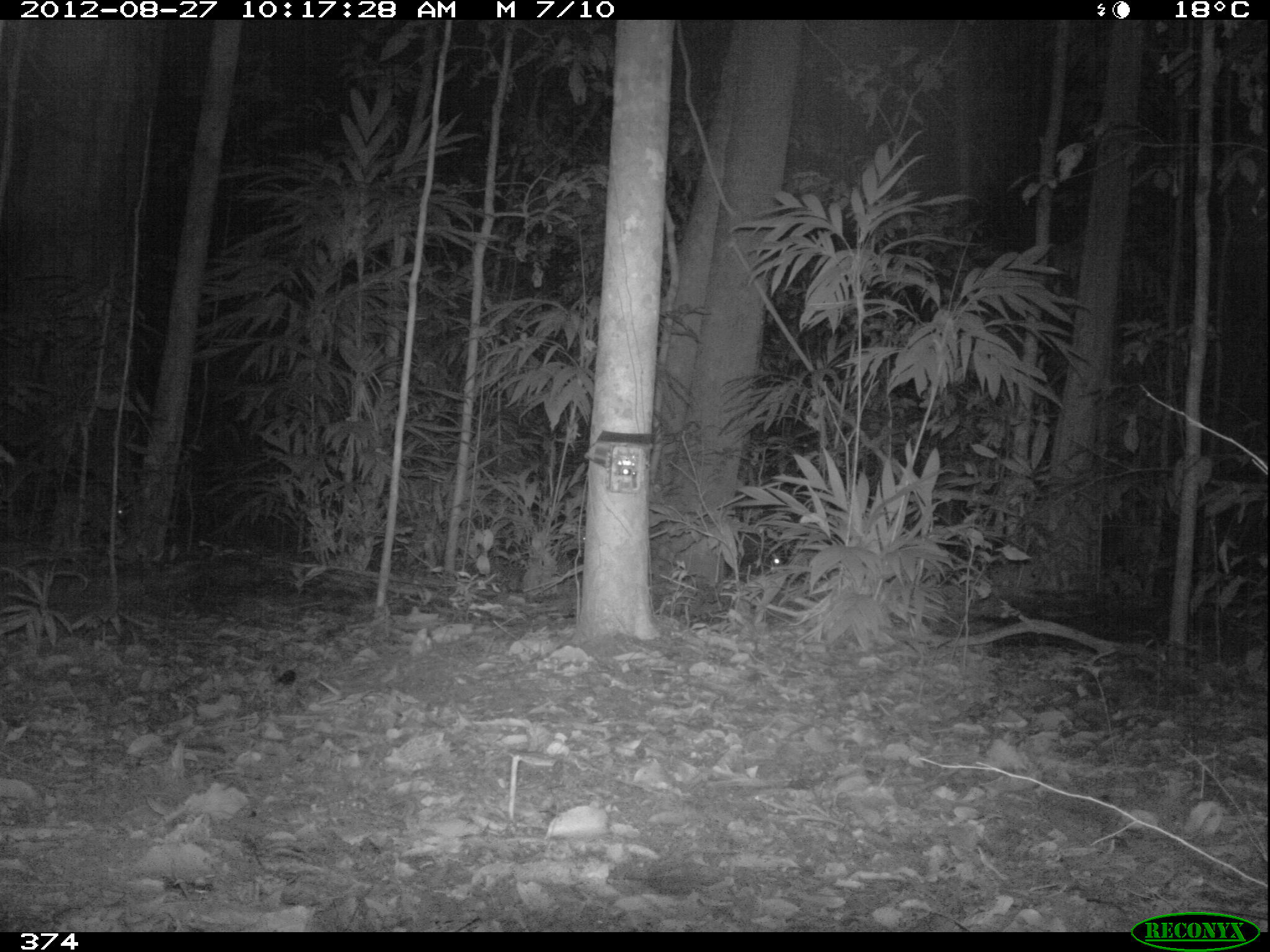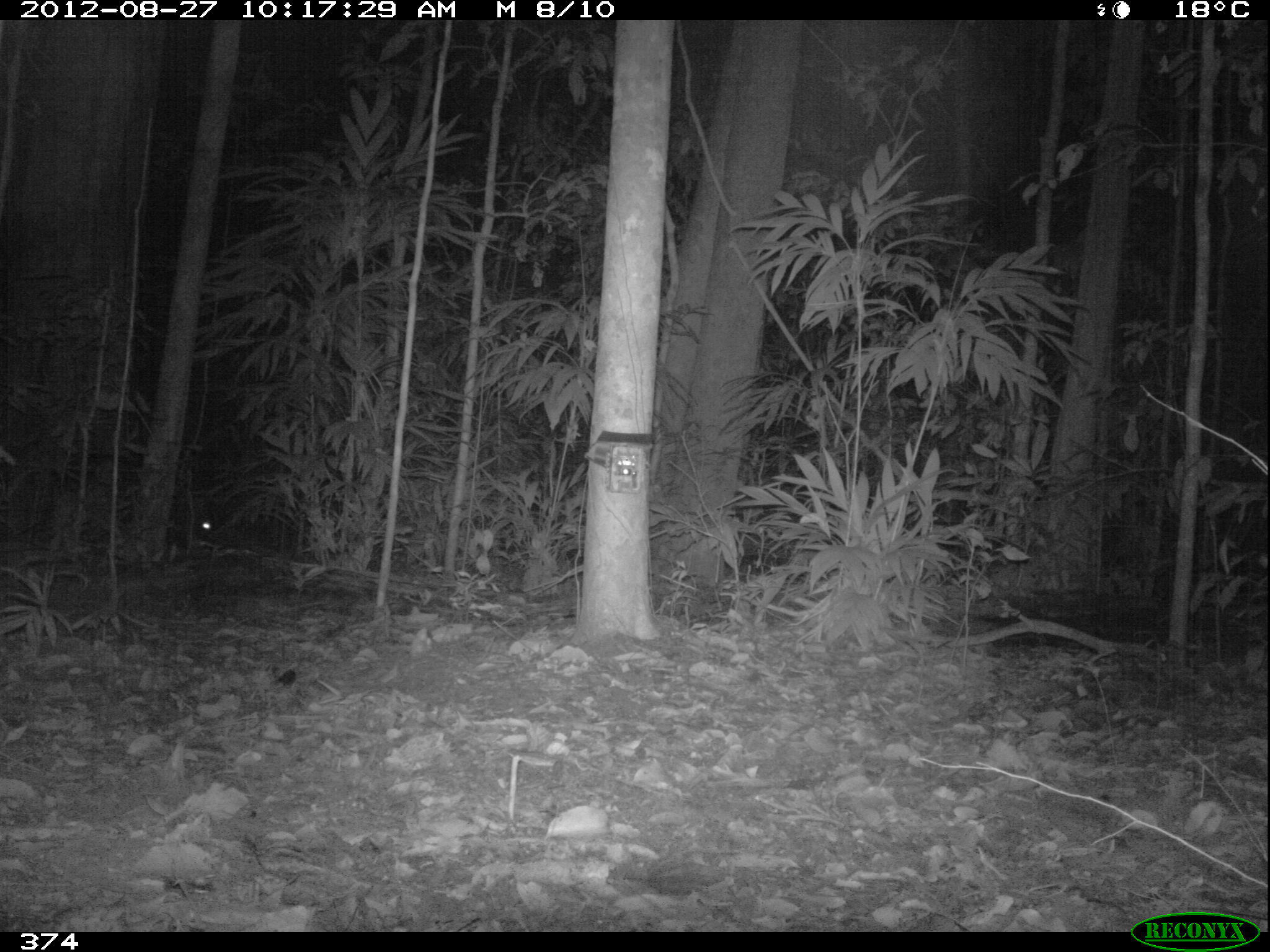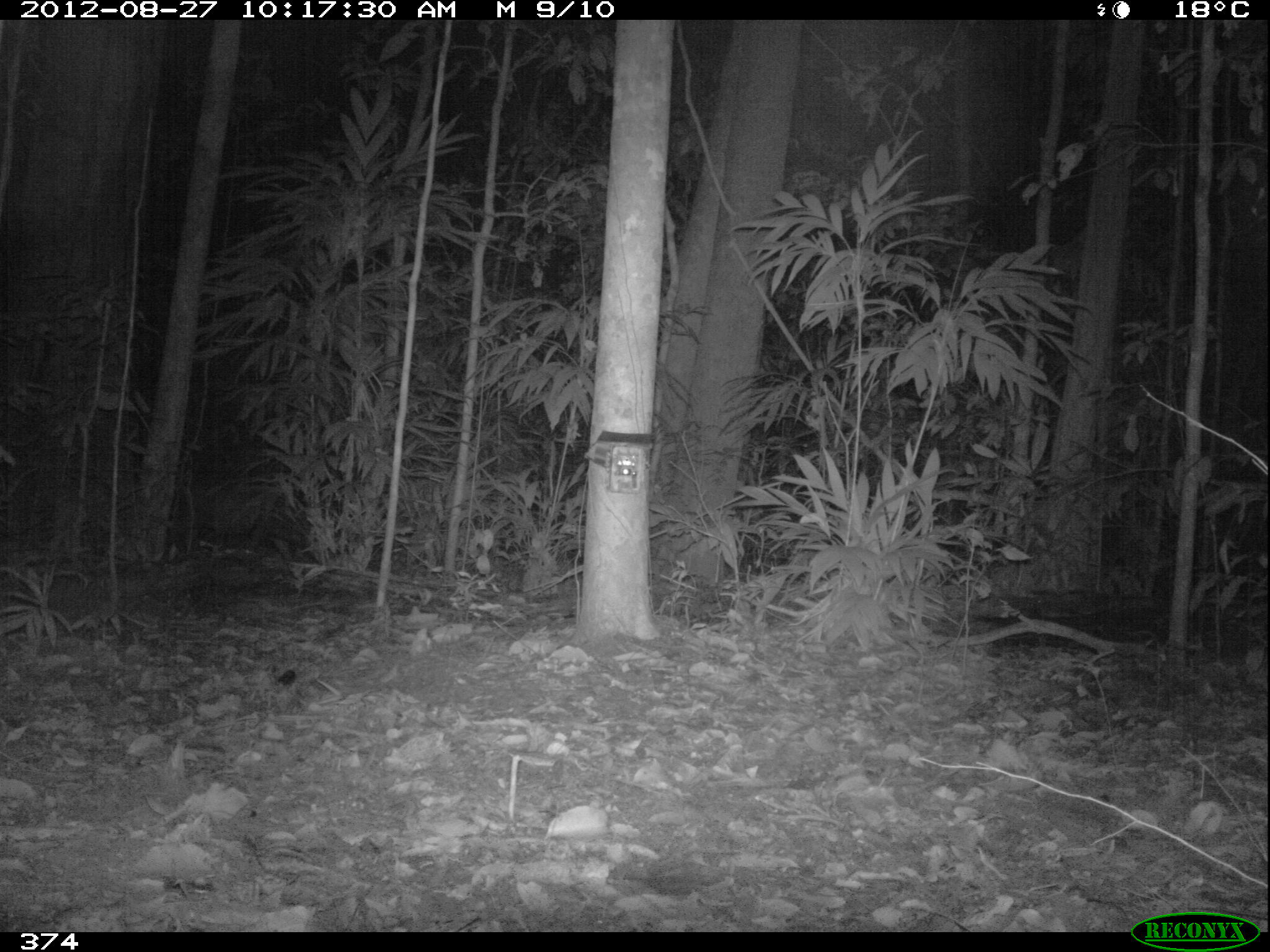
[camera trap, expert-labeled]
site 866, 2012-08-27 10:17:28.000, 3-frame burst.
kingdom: Animalia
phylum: Chordata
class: Mammalia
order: Artiodactyla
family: Tayassuidae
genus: Tayassu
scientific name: Tayassu pecari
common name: white-lipped peccary